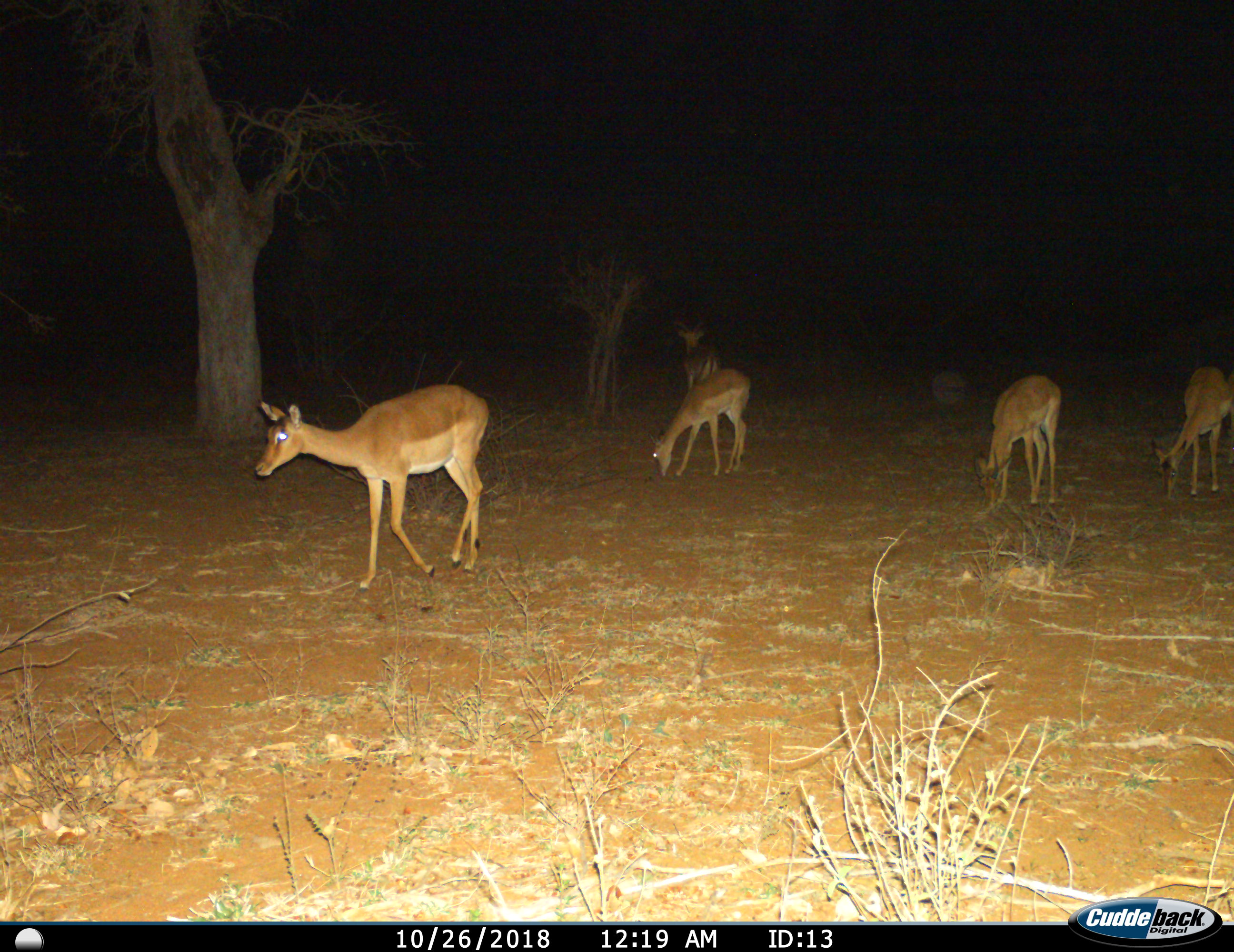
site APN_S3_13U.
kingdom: Animalia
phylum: Chordata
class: Mammalia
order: Artiodactyla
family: Bovidae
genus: Aepyceros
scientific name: Aepyceros melampus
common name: impala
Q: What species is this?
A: Impala (Aepyceros melampus).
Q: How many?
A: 5.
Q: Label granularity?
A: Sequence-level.